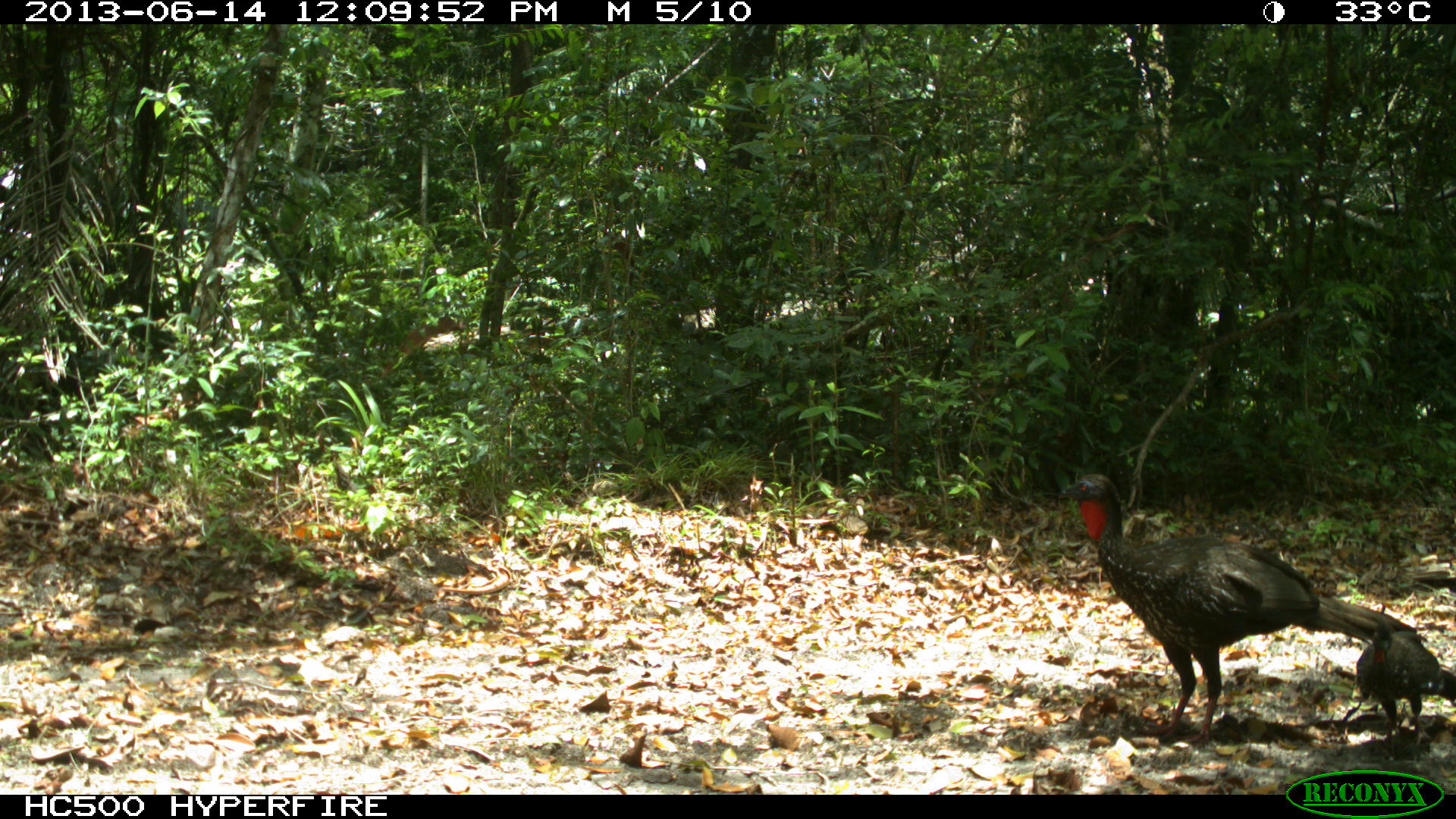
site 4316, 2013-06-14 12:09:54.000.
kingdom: Animalia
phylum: Chordata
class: Aves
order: Galliformes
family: Cracidae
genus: Penelope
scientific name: Penelope purpurascens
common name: crested guan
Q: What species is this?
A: Penelope purpurascens (crested guan).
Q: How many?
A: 3.